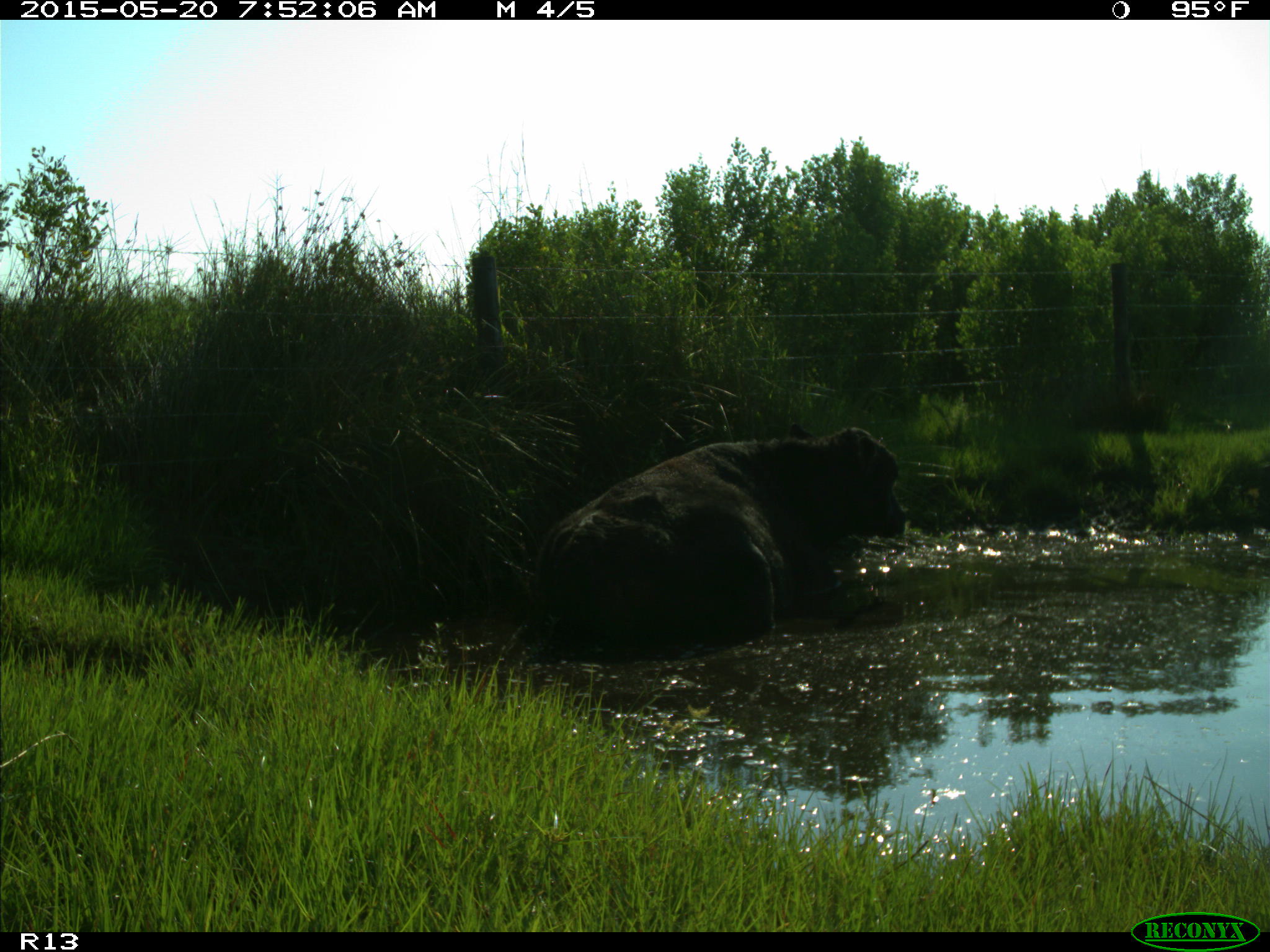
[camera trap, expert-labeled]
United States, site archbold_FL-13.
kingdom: Animalia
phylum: Chordata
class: Mammalia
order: Artiodactyla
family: Bovidae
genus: Bos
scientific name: Bos taurus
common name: domestic cow